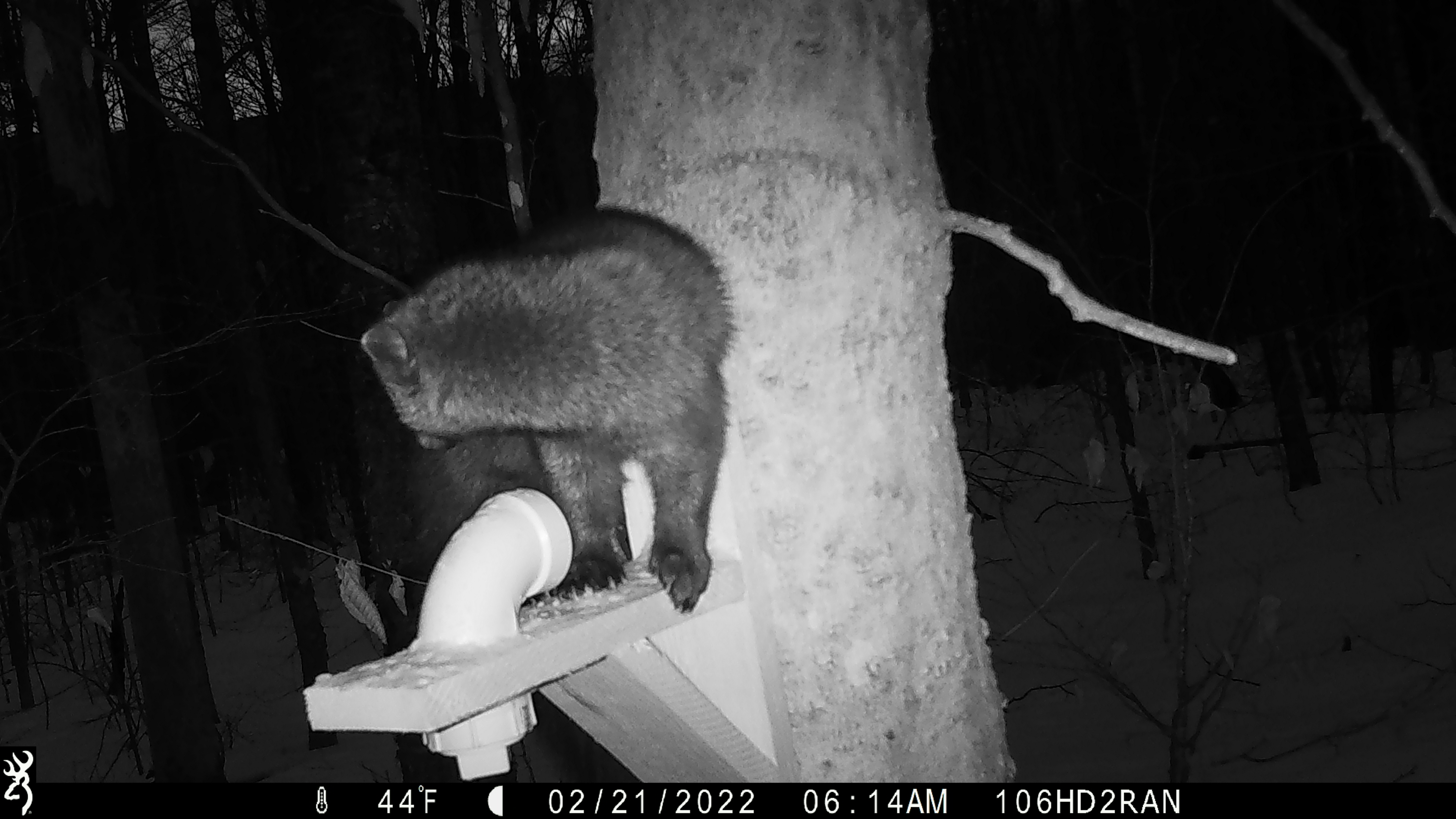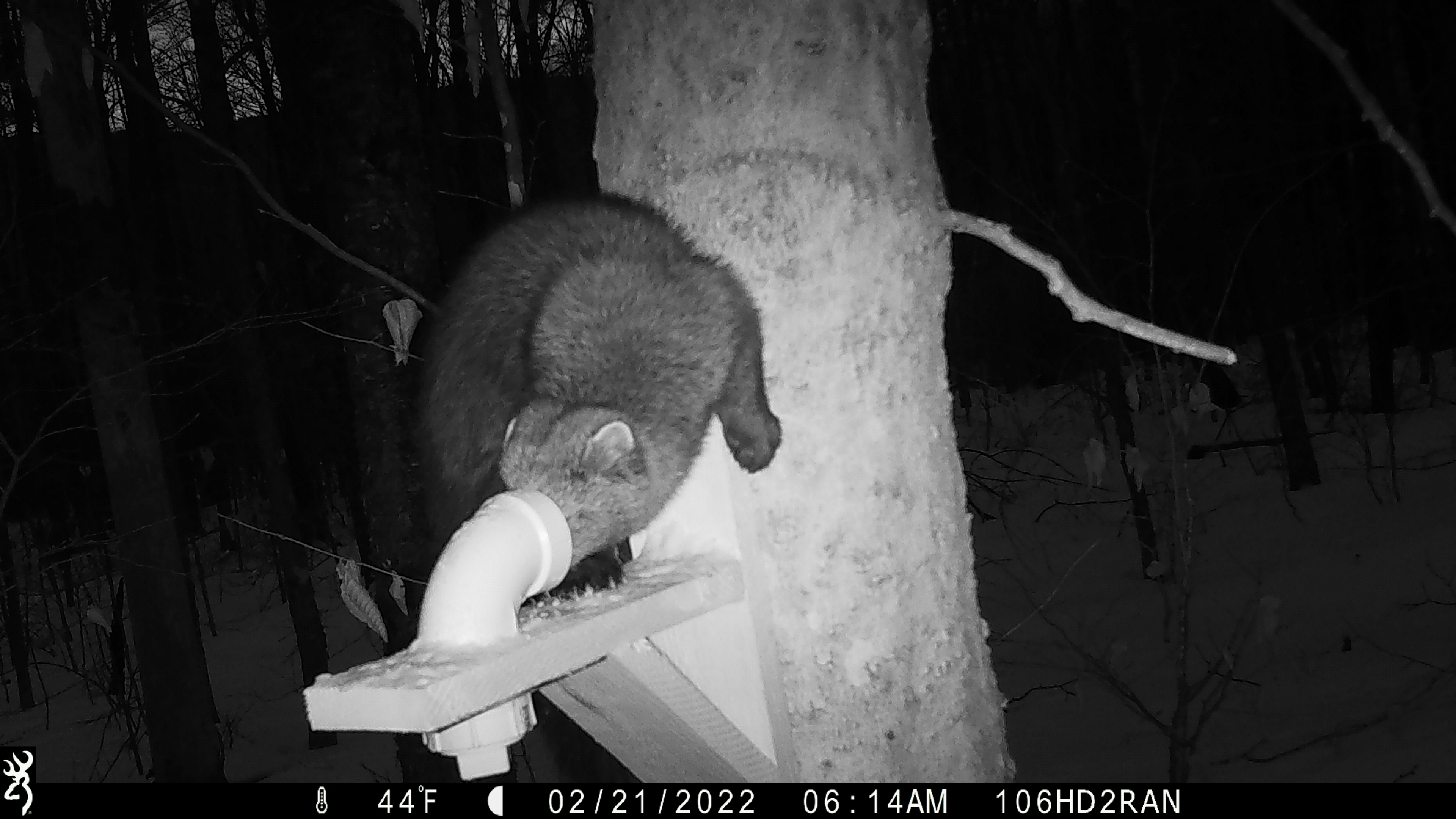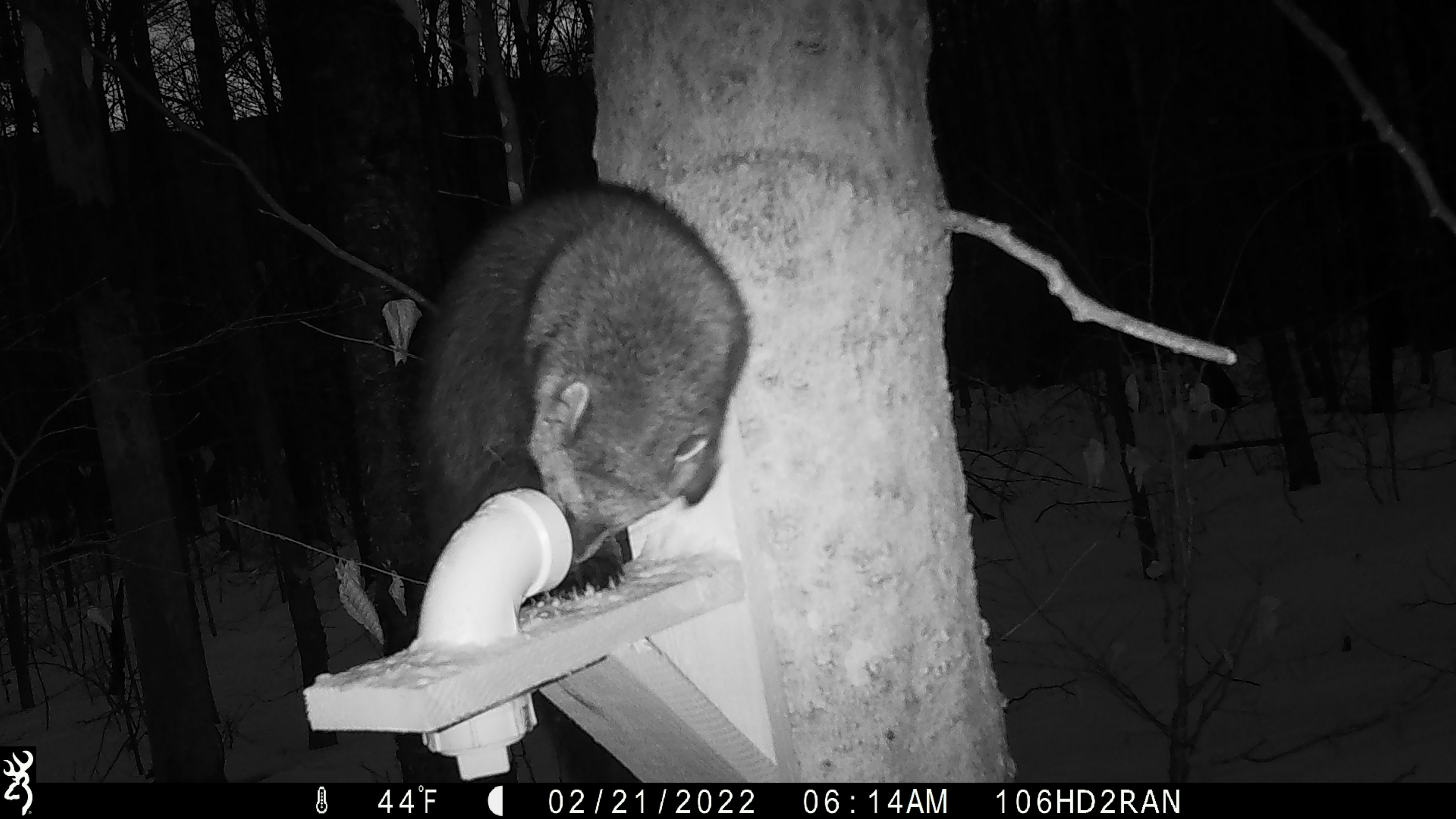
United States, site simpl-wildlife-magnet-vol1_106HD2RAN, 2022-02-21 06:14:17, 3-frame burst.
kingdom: Animalia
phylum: Chordata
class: Mammalia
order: Carnivora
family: Mustelidae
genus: Pekania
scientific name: Pekania pennanti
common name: fisher